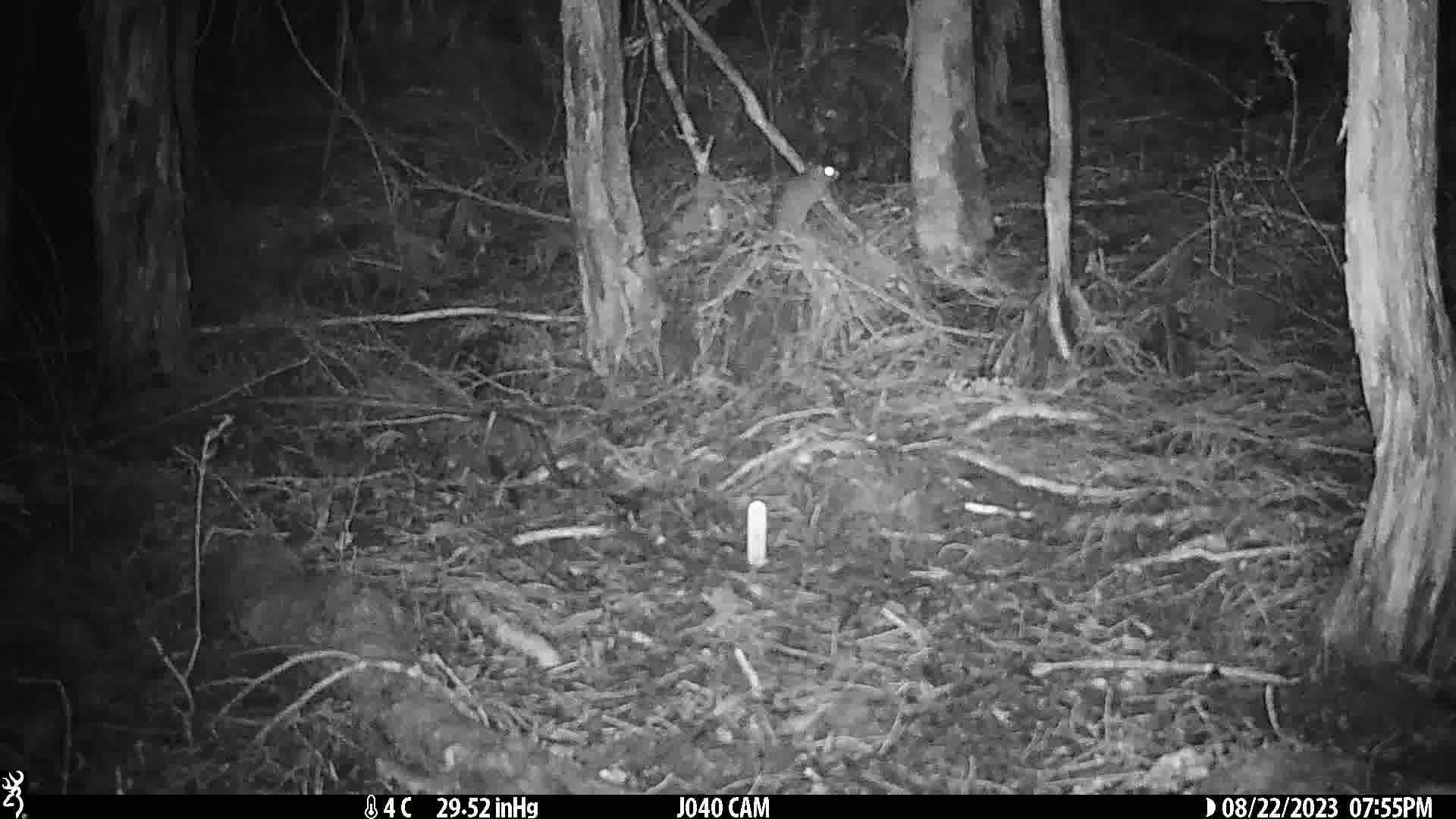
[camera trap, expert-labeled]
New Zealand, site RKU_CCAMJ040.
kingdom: Animalia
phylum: Chordata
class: Mammalia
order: Rodentia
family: Muridae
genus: Rattus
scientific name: Rattus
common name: rat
Rat (Rattus).